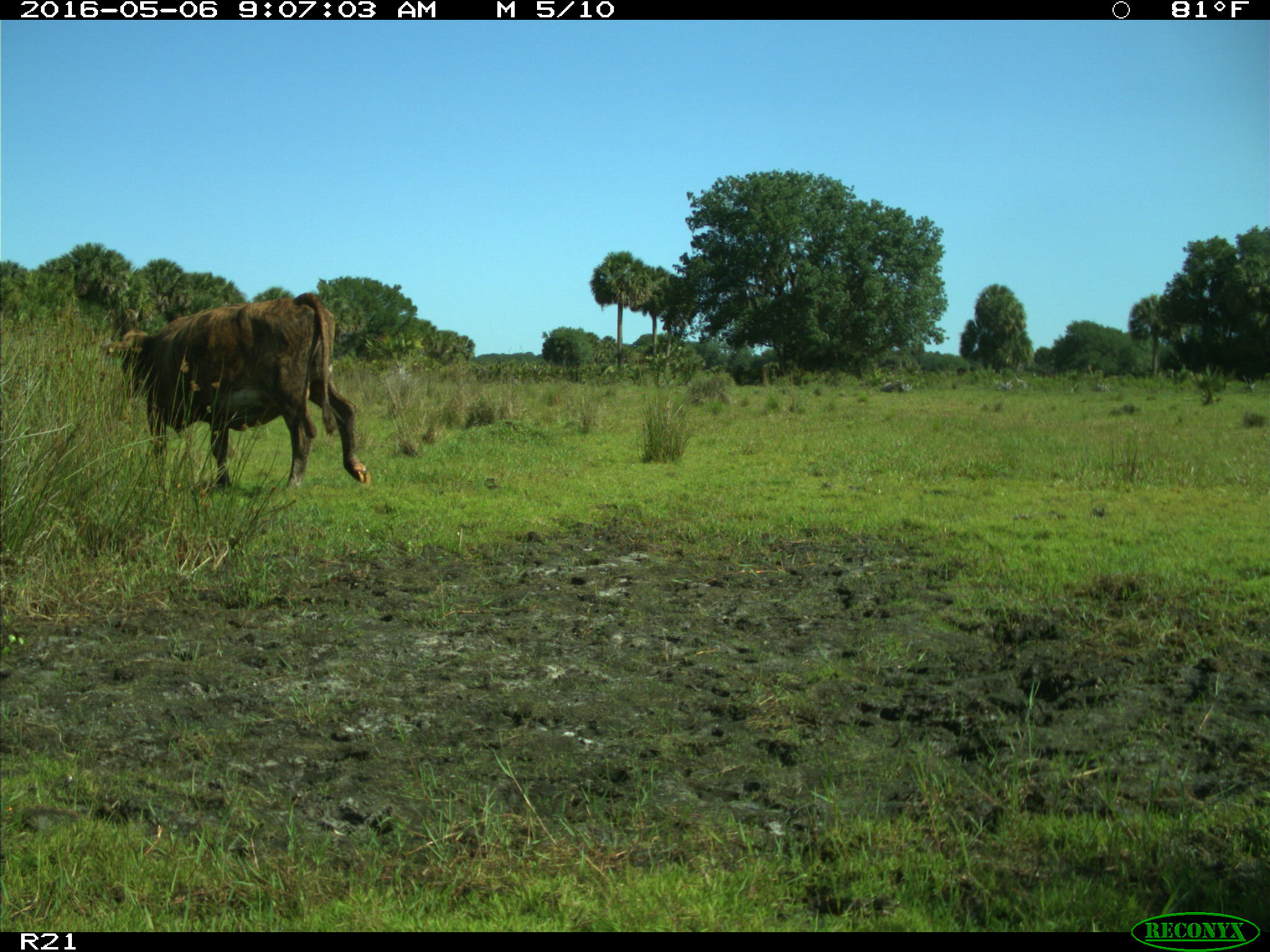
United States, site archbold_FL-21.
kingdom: Animalia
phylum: Chordata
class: Mammalia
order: Artiodactyla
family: Bovidae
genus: Bos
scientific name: Bos taurus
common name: domestic cow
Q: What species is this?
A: Bos taurus (domestic cow).